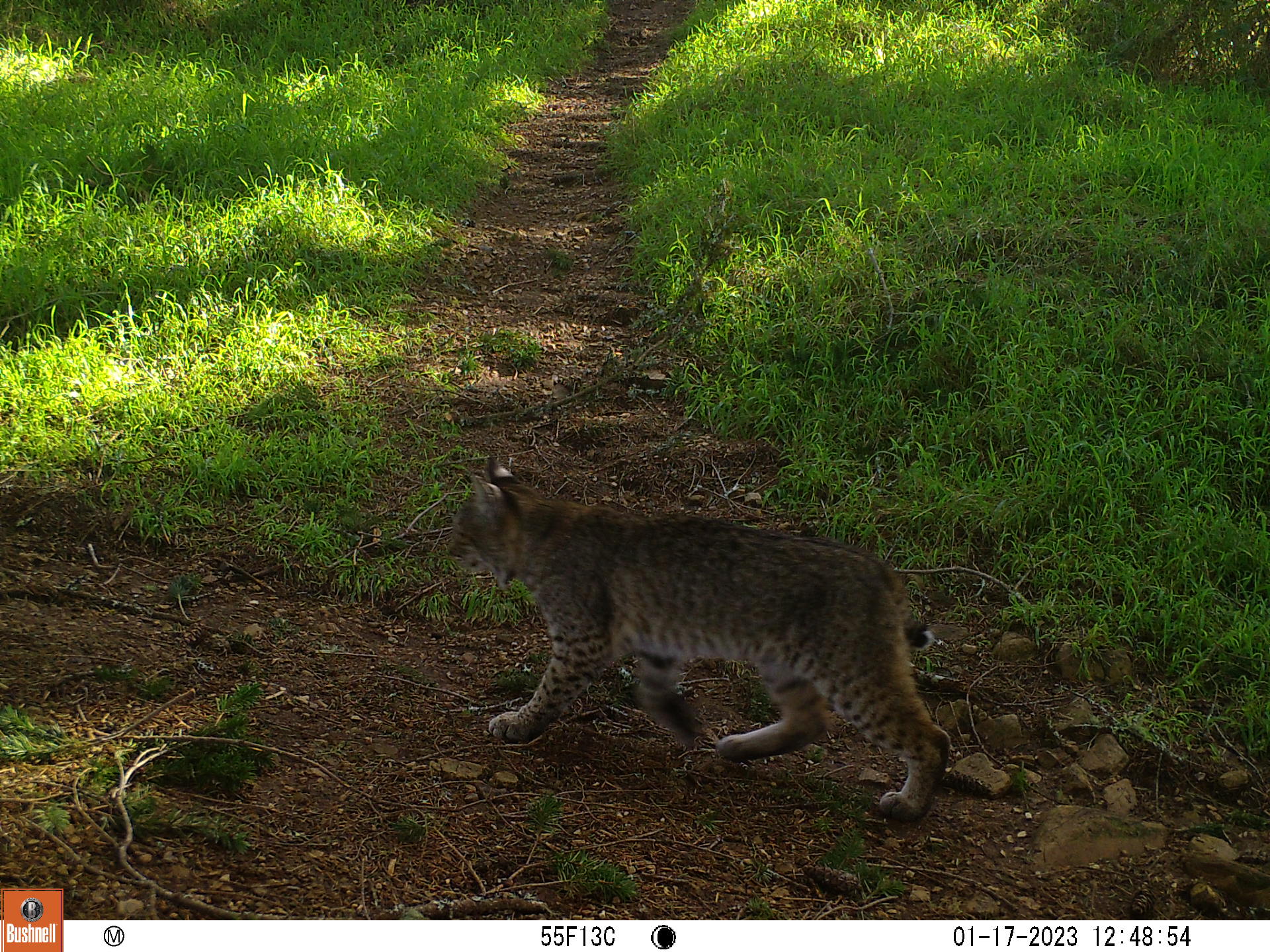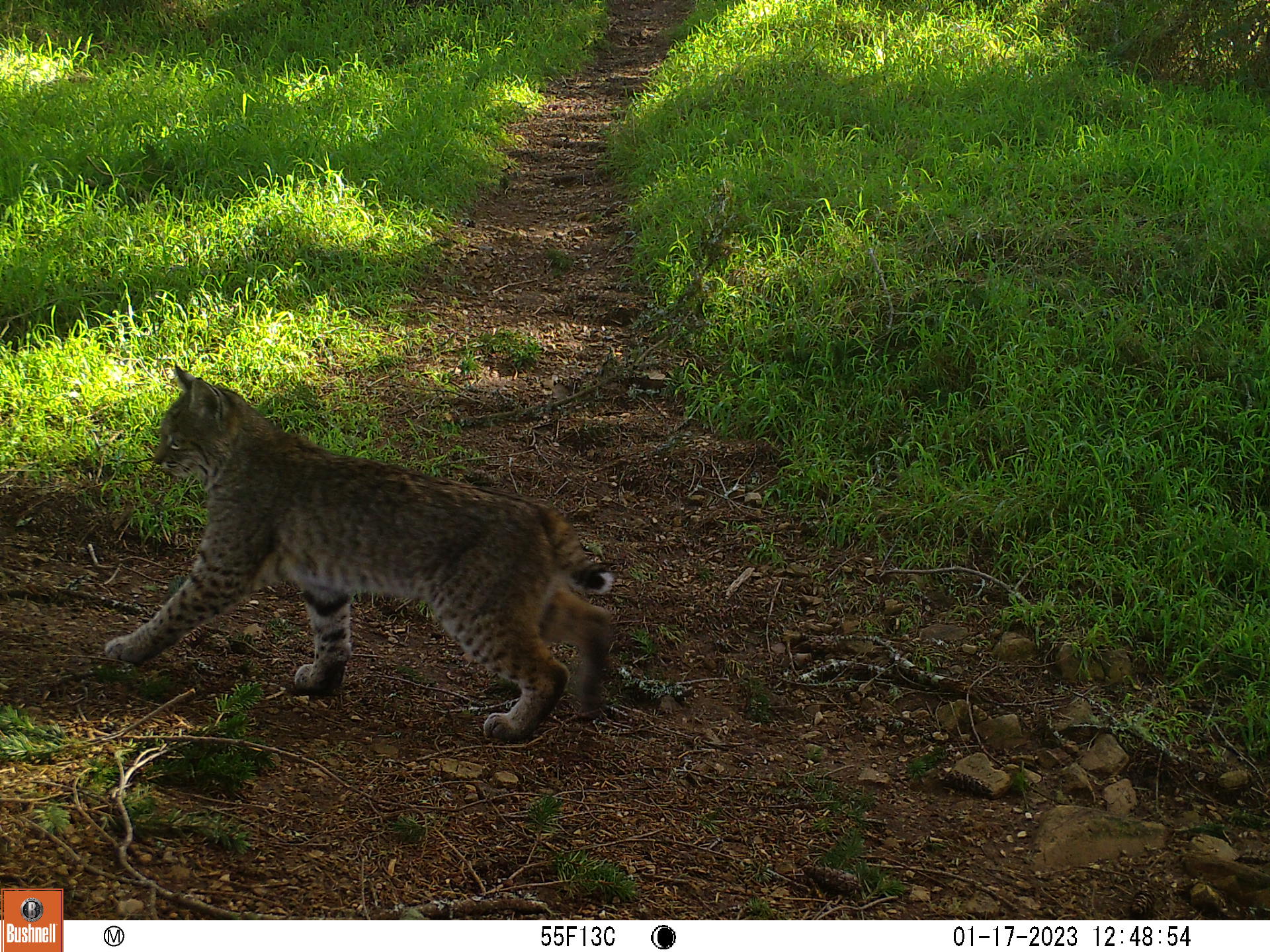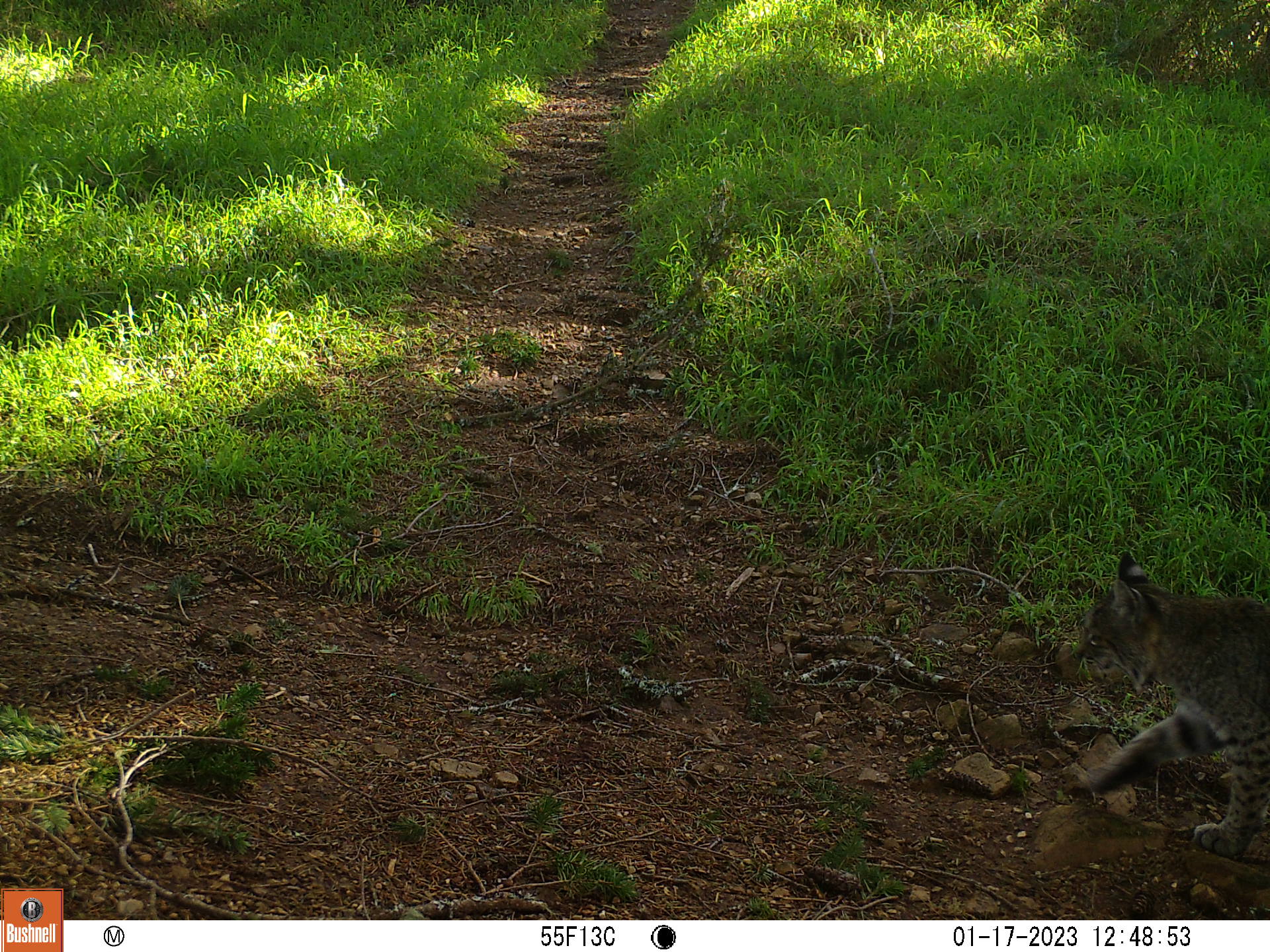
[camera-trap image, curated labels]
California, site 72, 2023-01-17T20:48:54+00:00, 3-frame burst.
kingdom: Animalia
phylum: Chordata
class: Mammalia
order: Carnivora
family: Felidae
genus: Lynx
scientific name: Lynx rufus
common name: bobcat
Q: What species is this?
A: Bobcat (Lynx rufus).